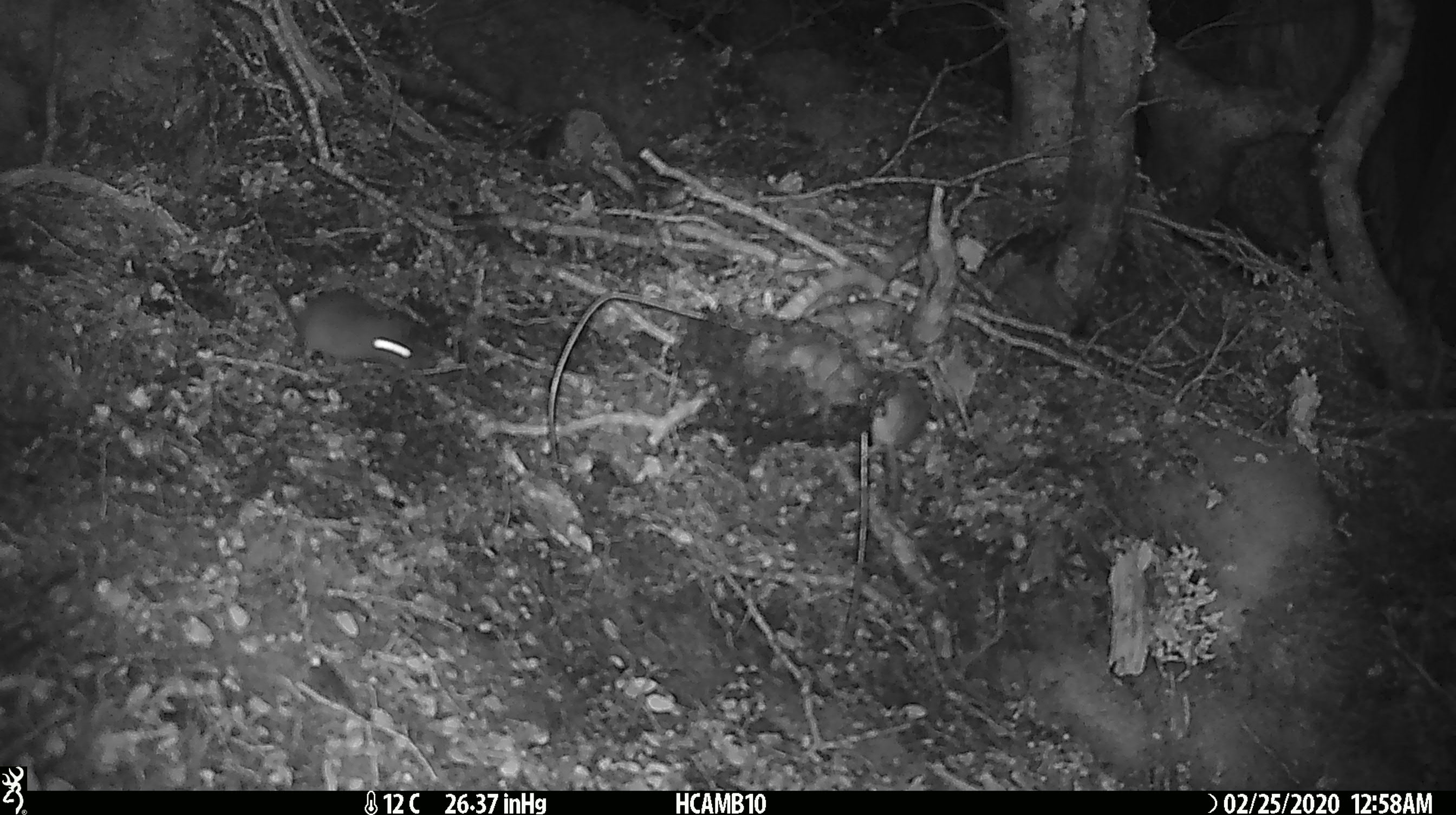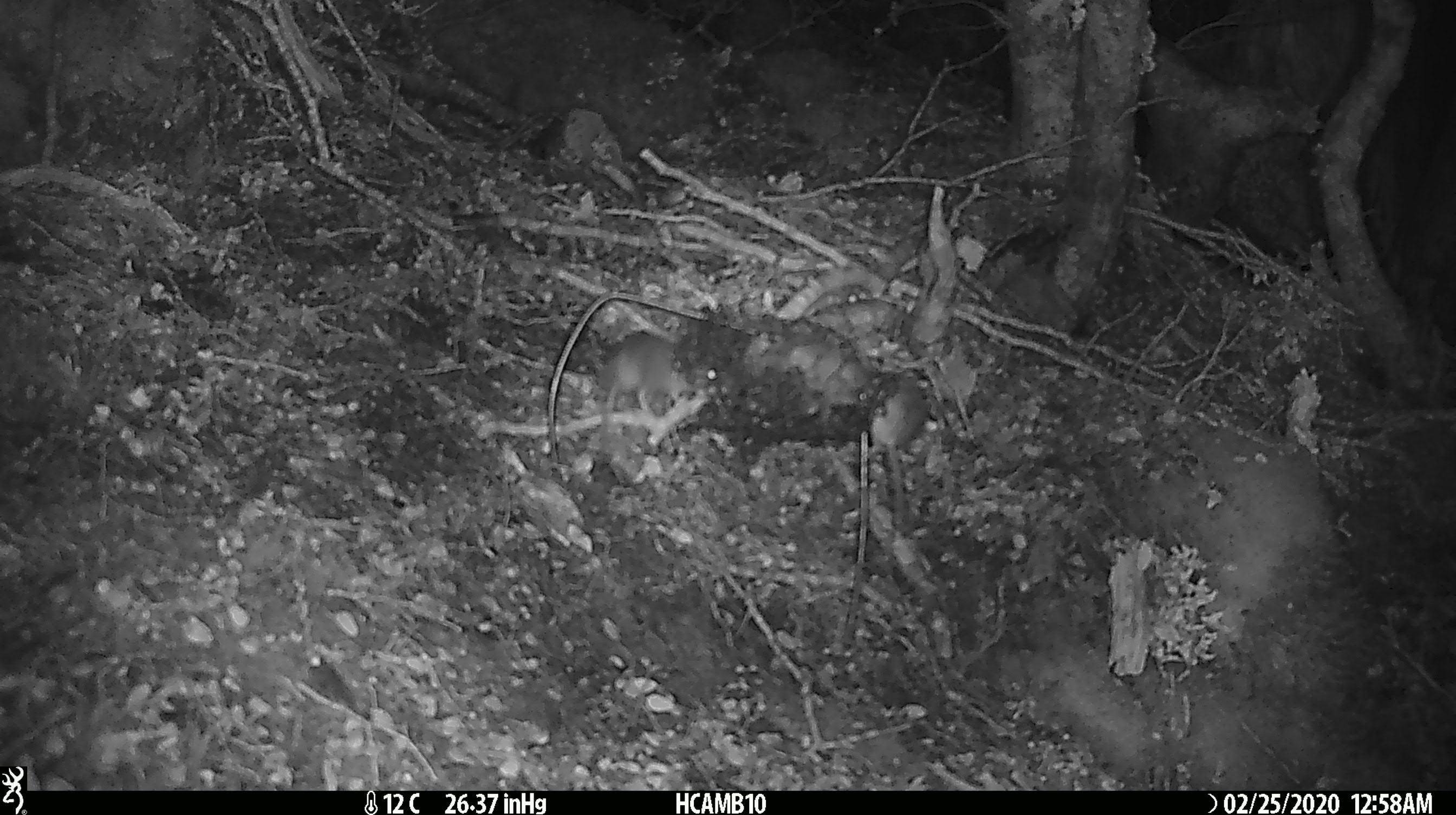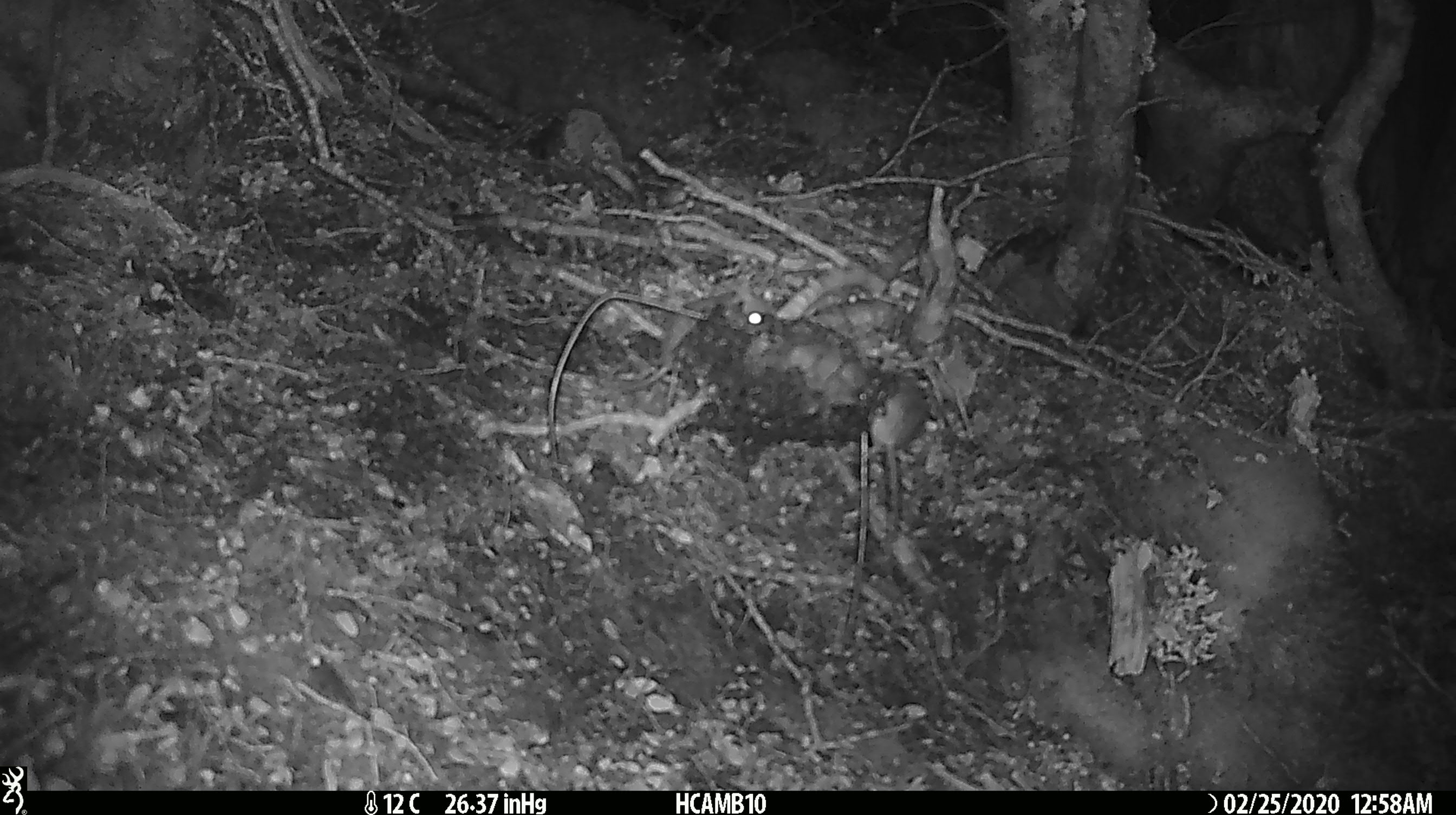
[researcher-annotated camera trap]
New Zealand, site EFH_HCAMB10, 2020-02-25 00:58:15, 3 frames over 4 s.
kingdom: Animalia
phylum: Chordata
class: Mammalia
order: Rodentia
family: Muridae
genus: Mus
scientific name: Mus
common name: mouse